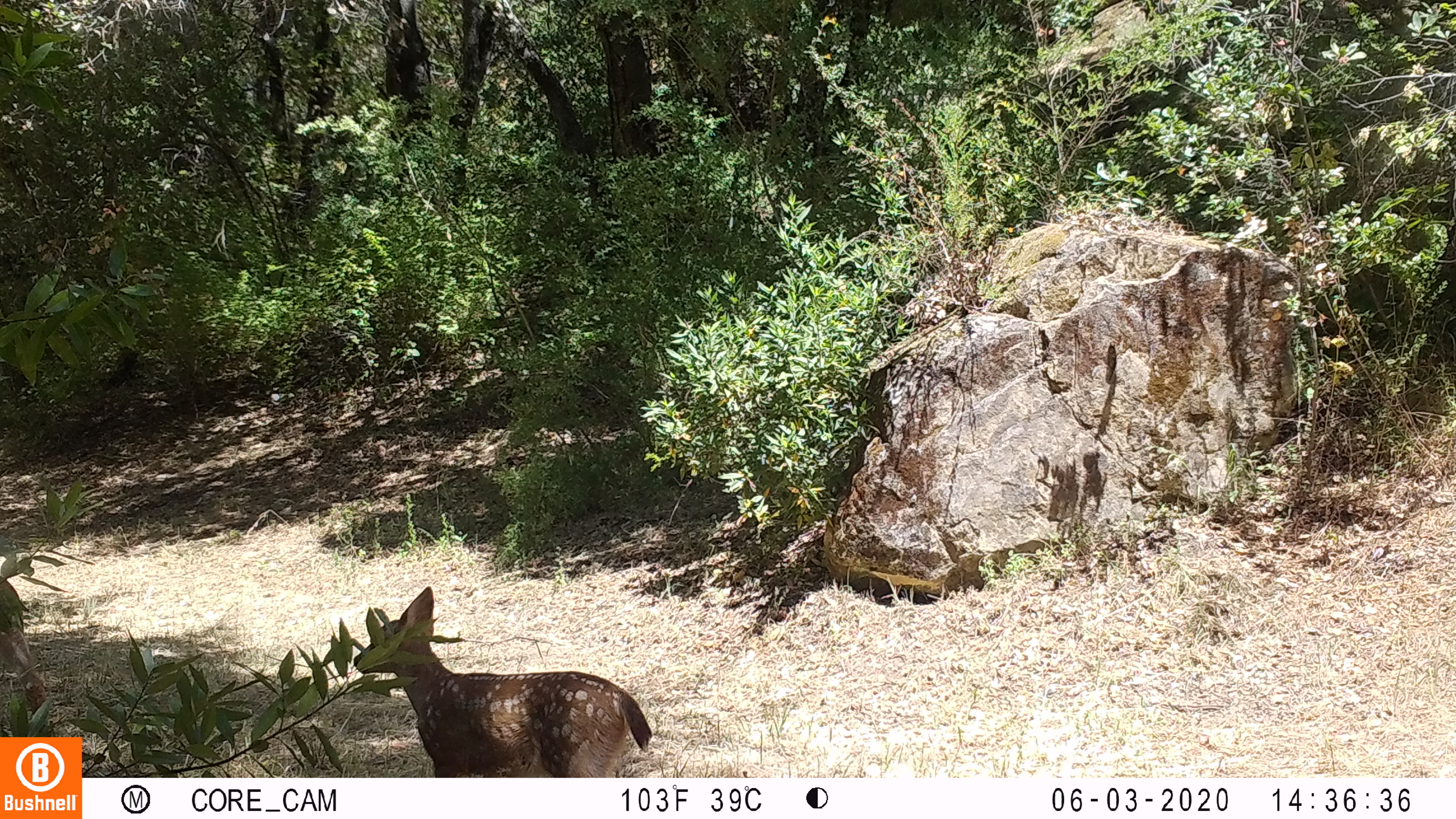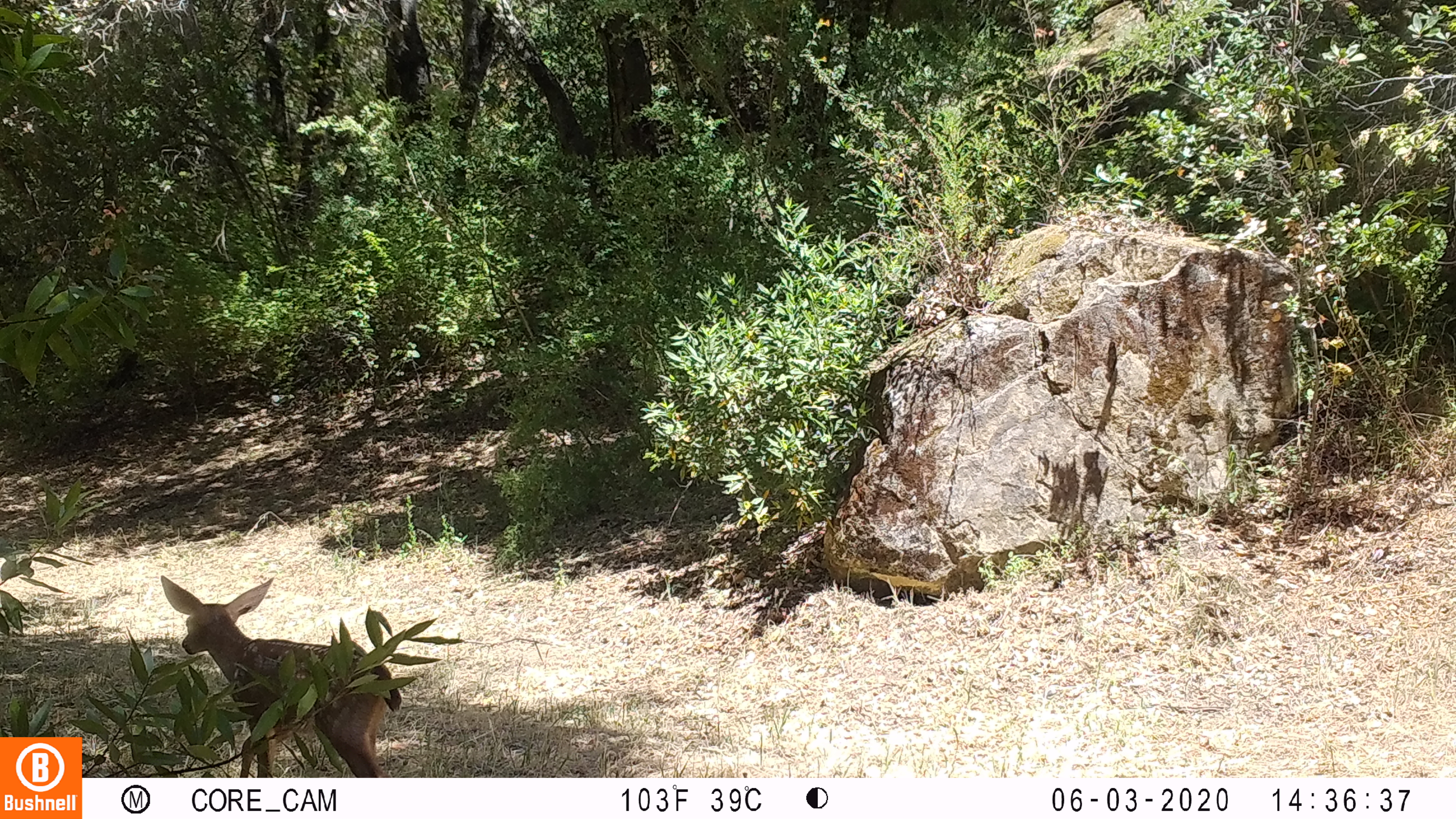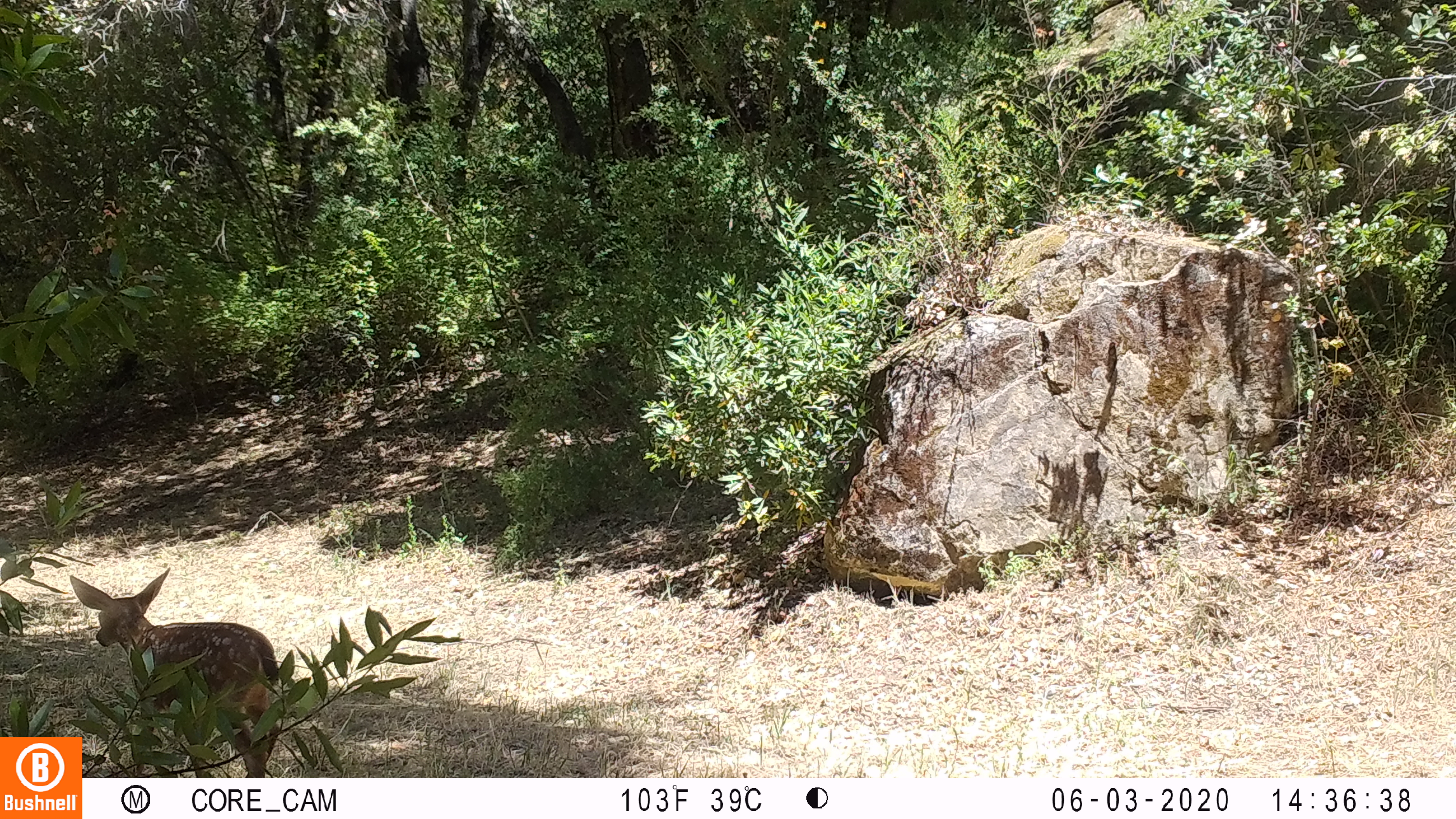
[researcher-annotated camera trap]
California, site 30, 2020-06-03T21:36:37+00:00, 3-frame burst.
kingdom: Animalia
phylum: Chordata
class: Mammalia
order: Artiodactyla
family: Cervidae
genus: Odocoileus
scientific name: Odocoileus hemionus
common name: mule deer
Mule deer (Odocoileus hemionus).